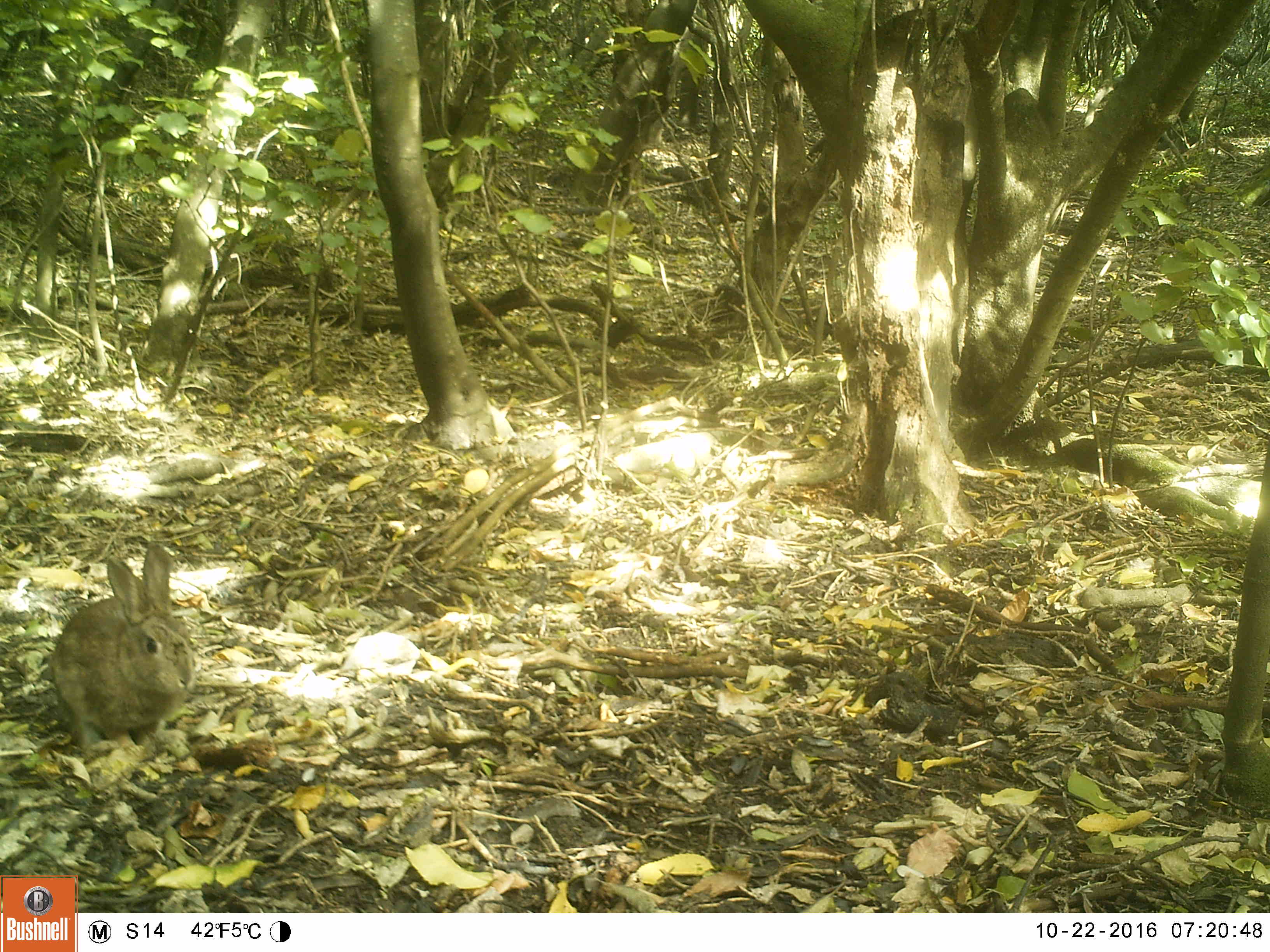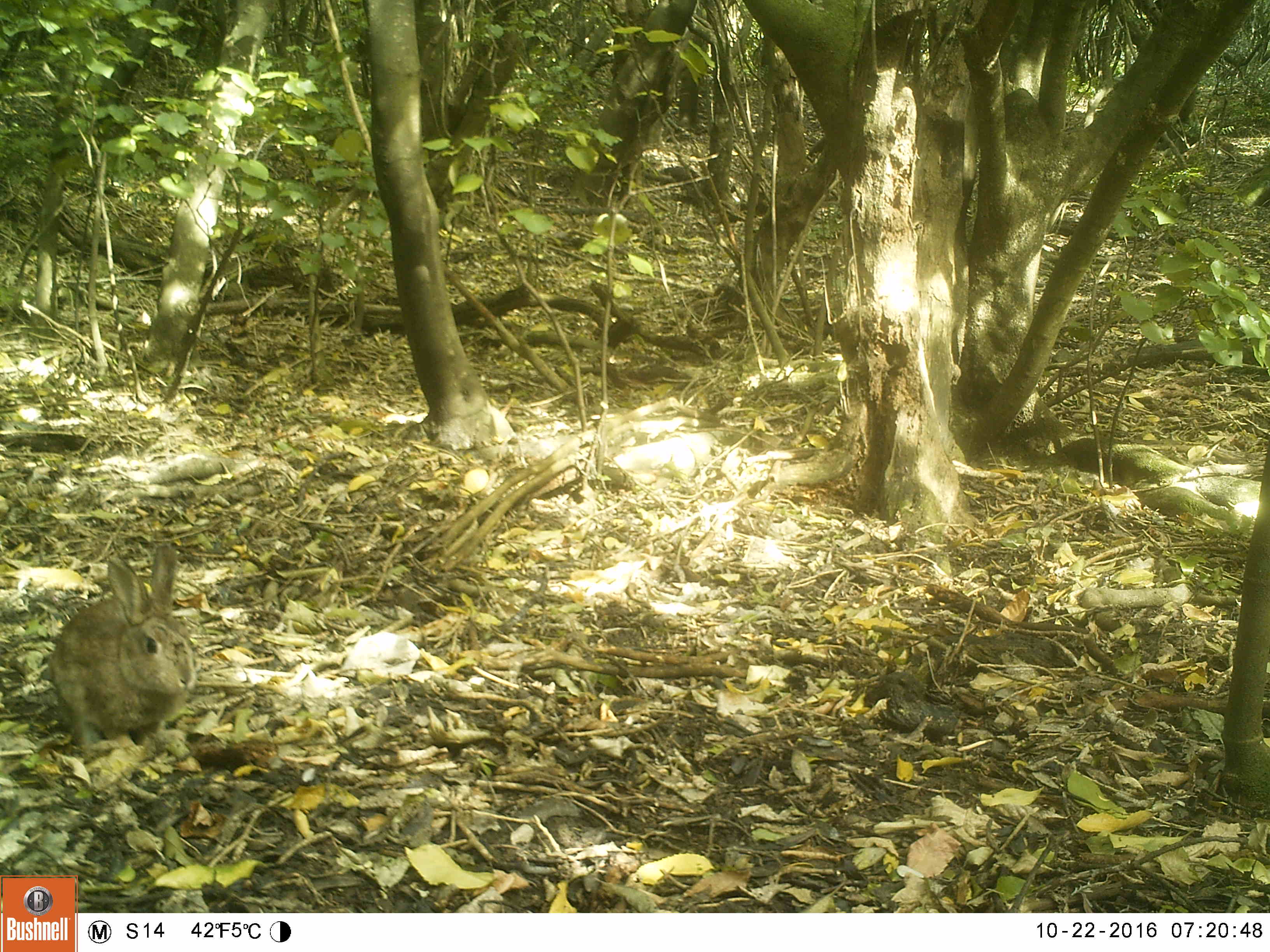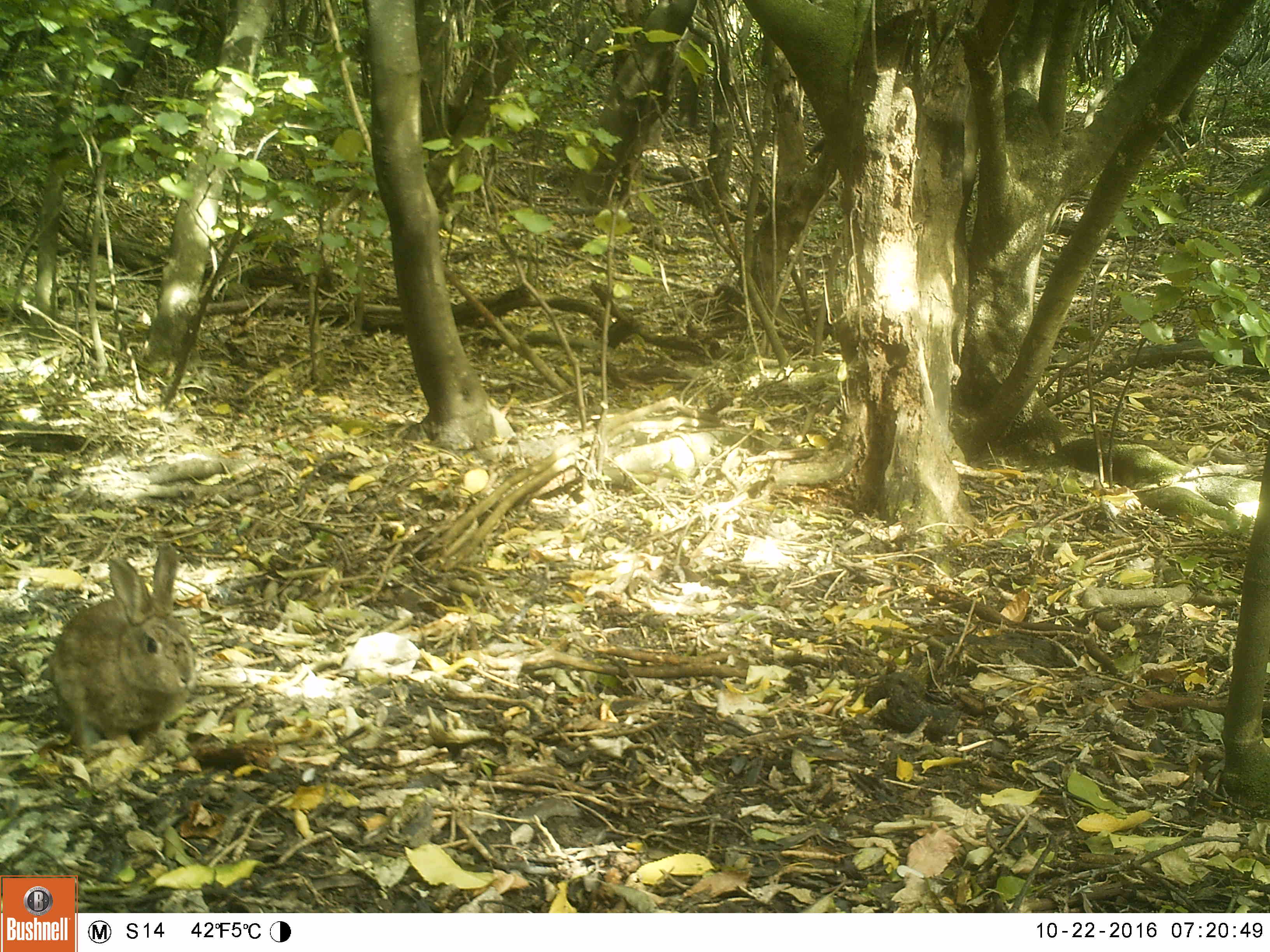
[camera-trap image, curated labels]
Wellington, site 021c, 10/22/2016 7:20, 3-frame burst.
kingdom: Animalia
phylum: Chordata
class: Mammalia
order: Lagomorpha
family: Leporidae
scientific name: Leporidae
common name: rabbit